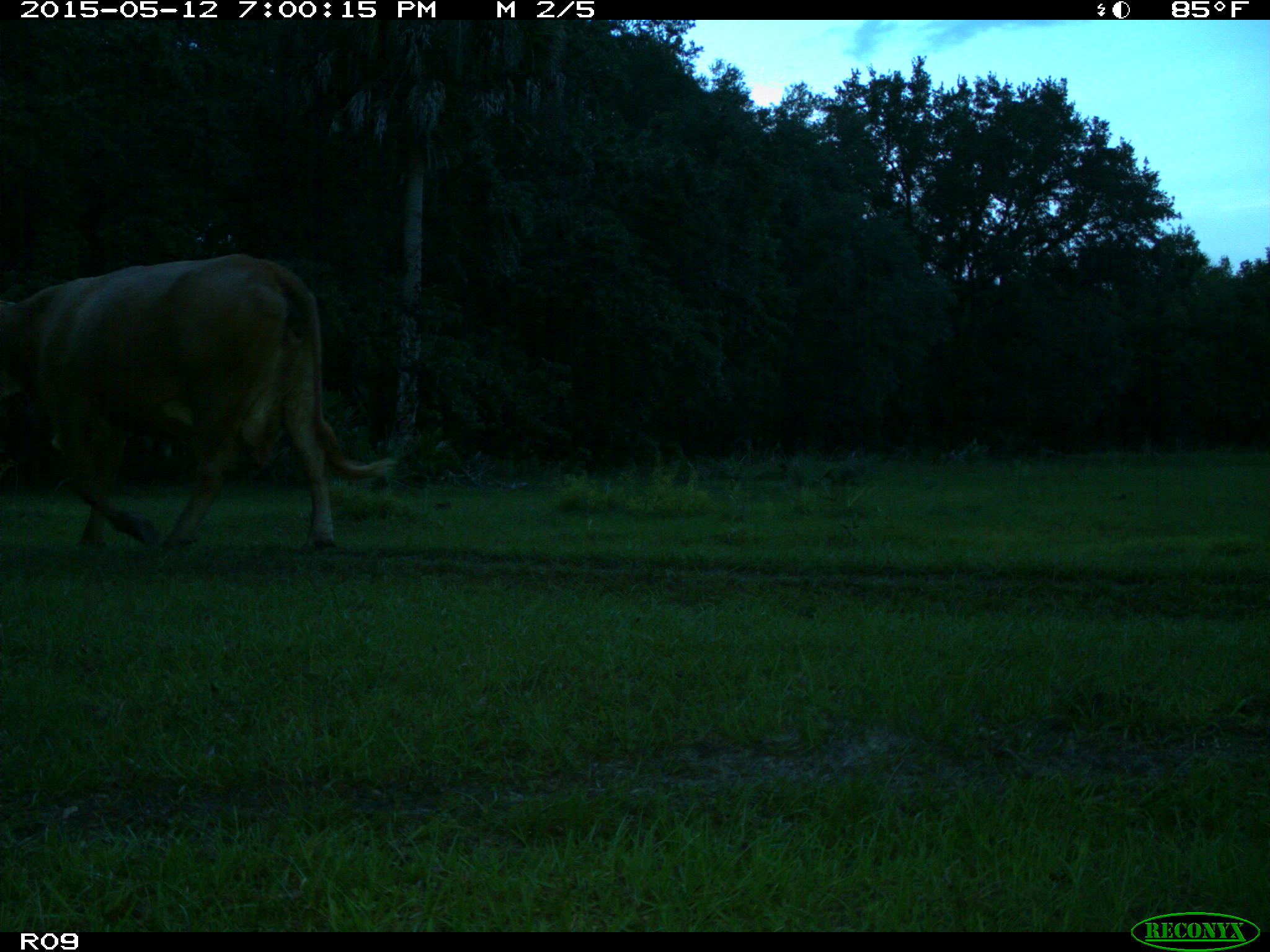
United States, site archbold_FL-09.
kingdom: Animalia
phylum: Chordata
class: Mammalia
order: Artiodactyla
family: Bovidae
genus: Bos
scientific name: Bos taurus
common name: domestic cow